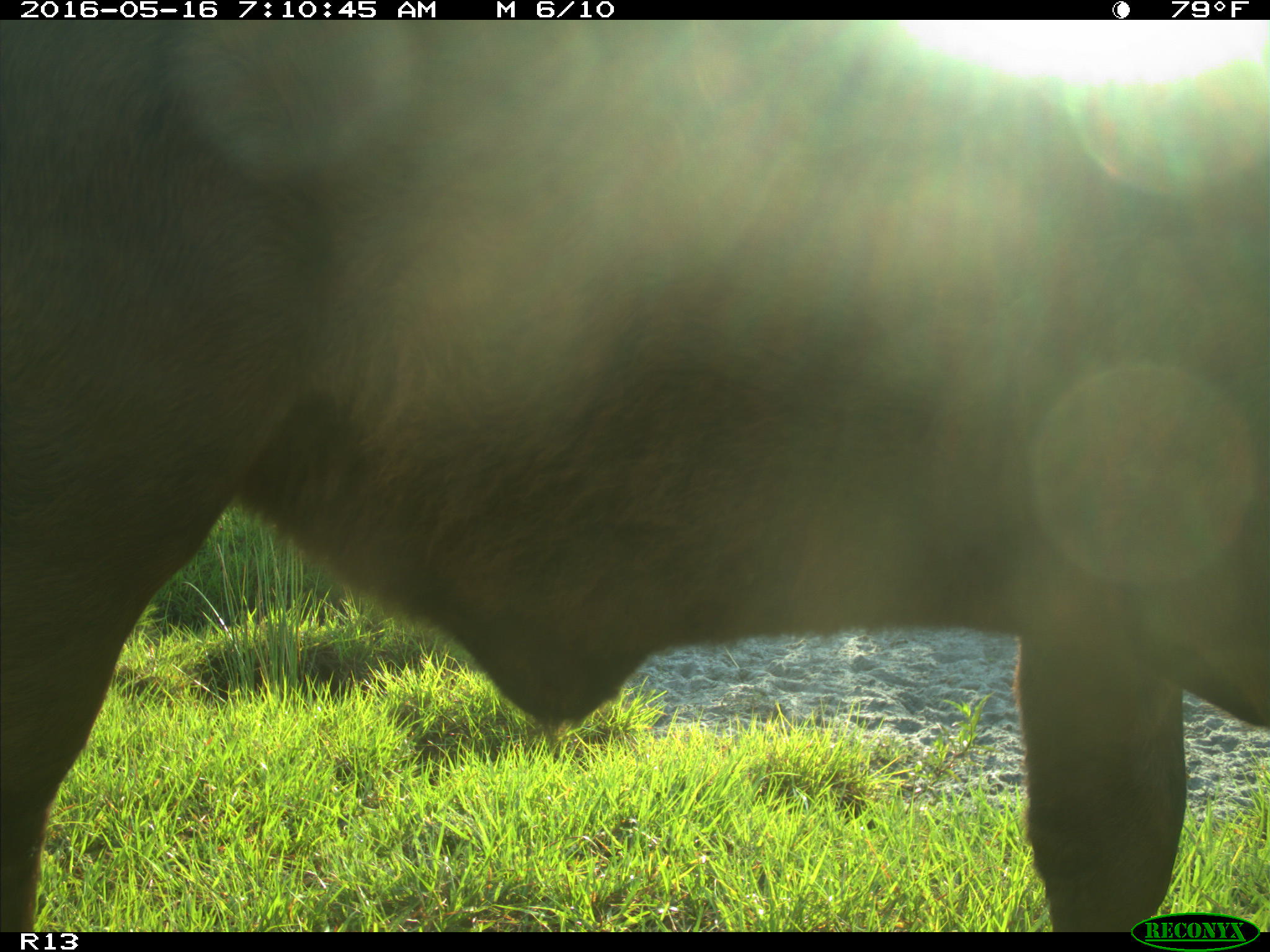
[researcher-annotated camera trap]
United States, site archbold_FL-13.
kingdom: Animalia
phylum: Chordata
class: Mammalia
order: Artiodactyla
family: Bovidae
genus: Bos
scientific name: Bos taurus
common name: domestic cow